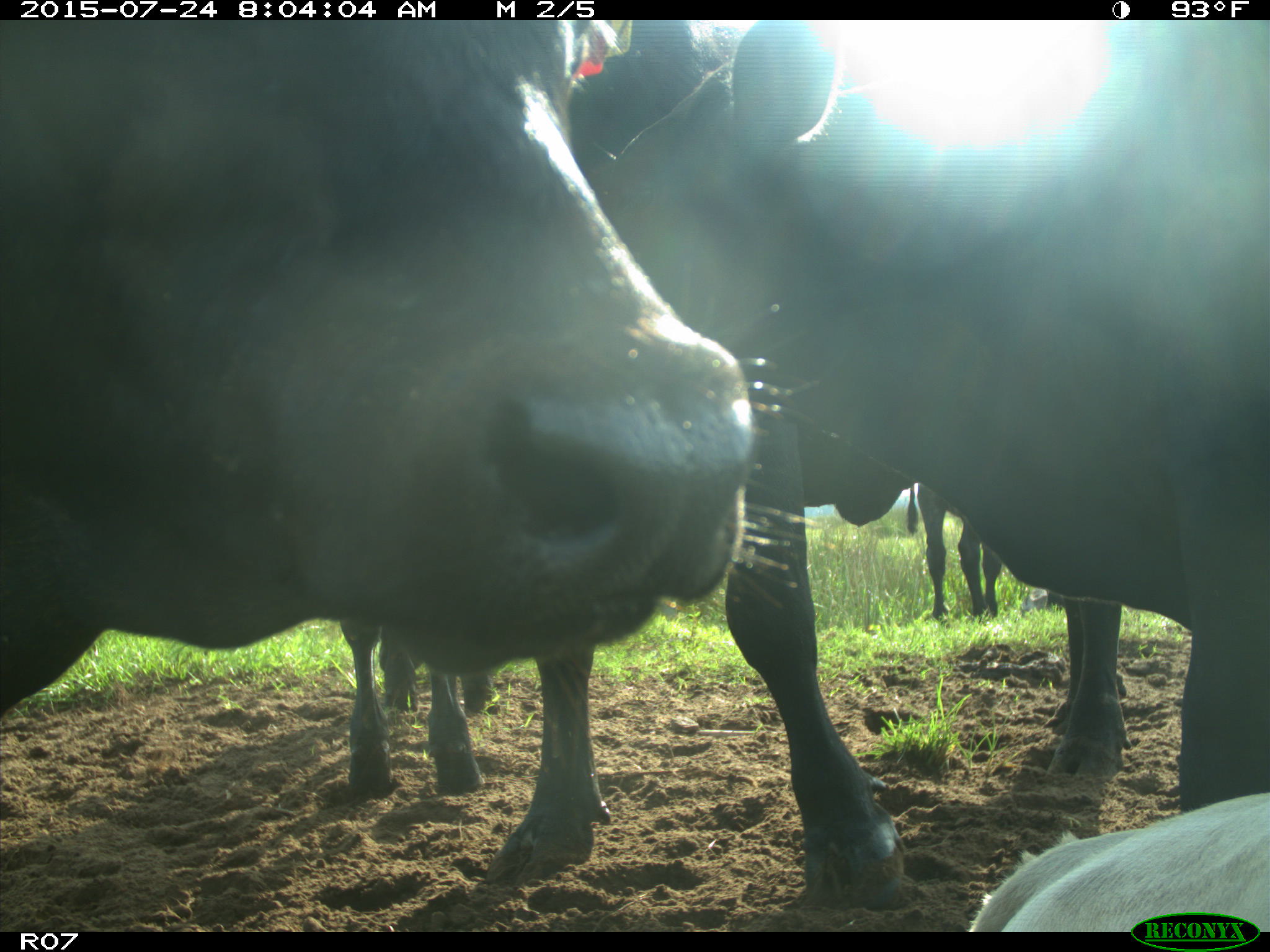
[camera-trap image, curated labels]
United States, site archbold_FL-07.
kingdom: Animalia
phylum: Chordata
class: Mammalia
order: Artiodactyla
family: Bovidae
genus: Bos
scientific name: Bos taurus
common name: domestic cow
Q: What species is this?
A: Bos taurus (domestic cow).